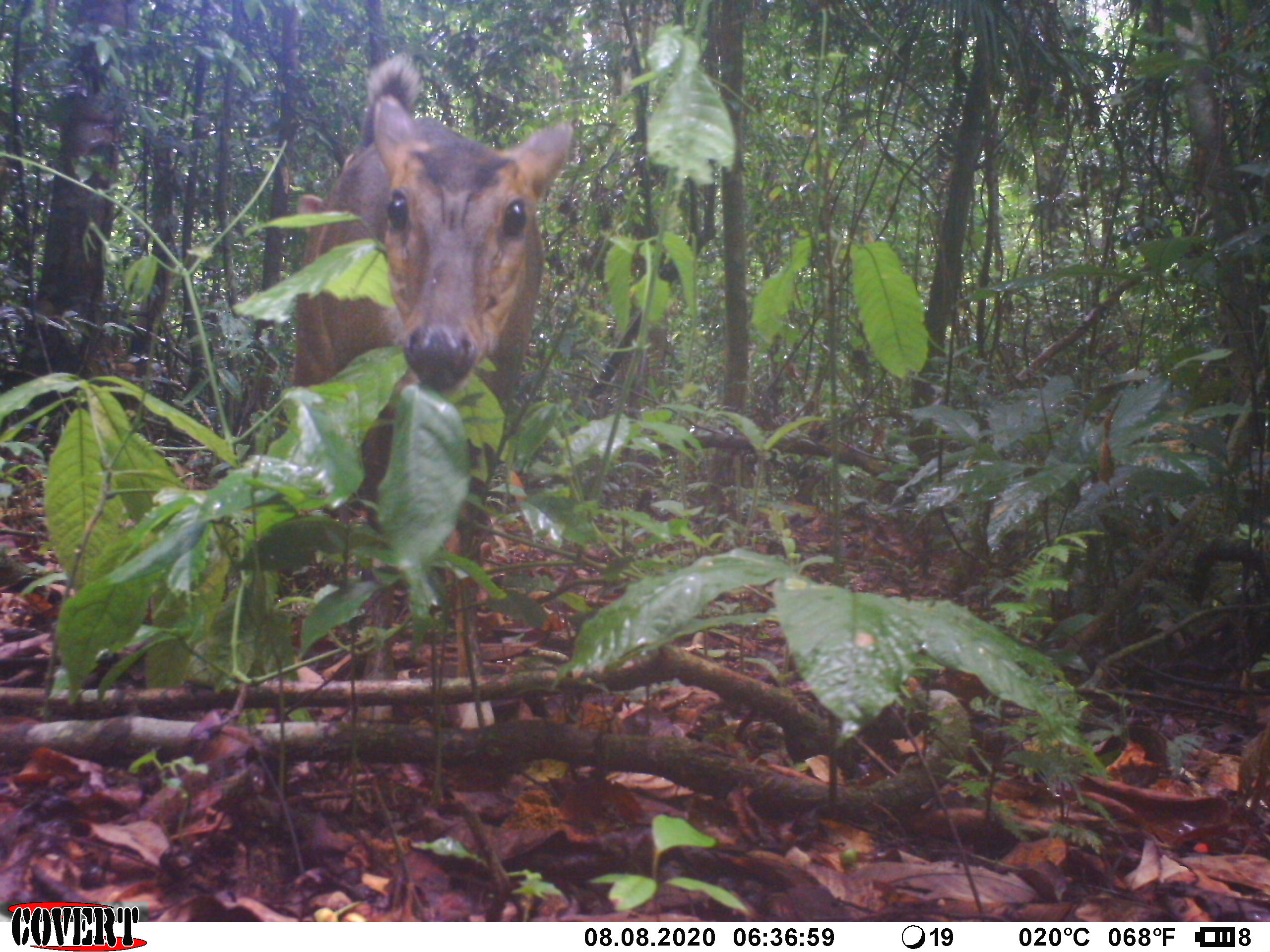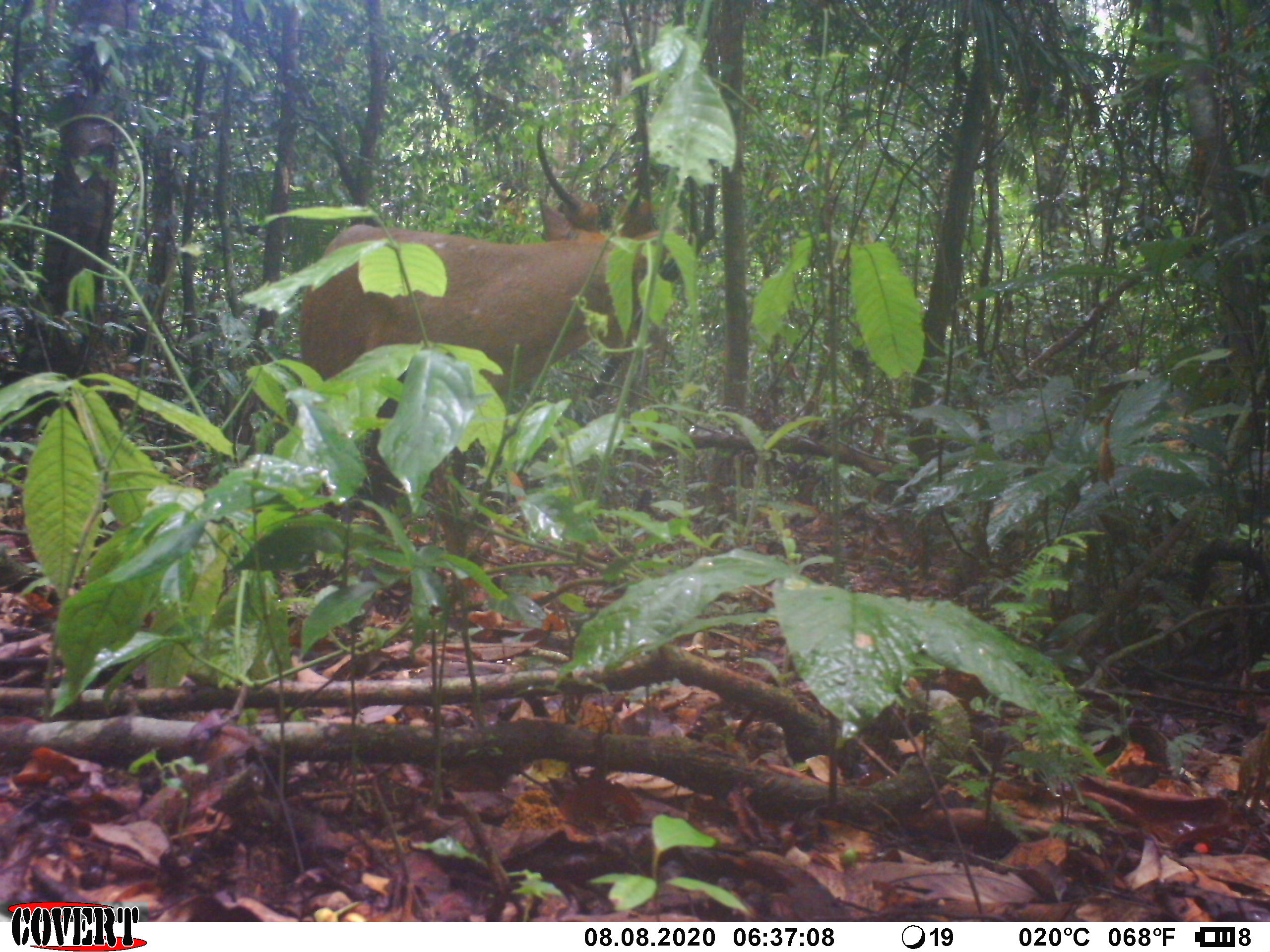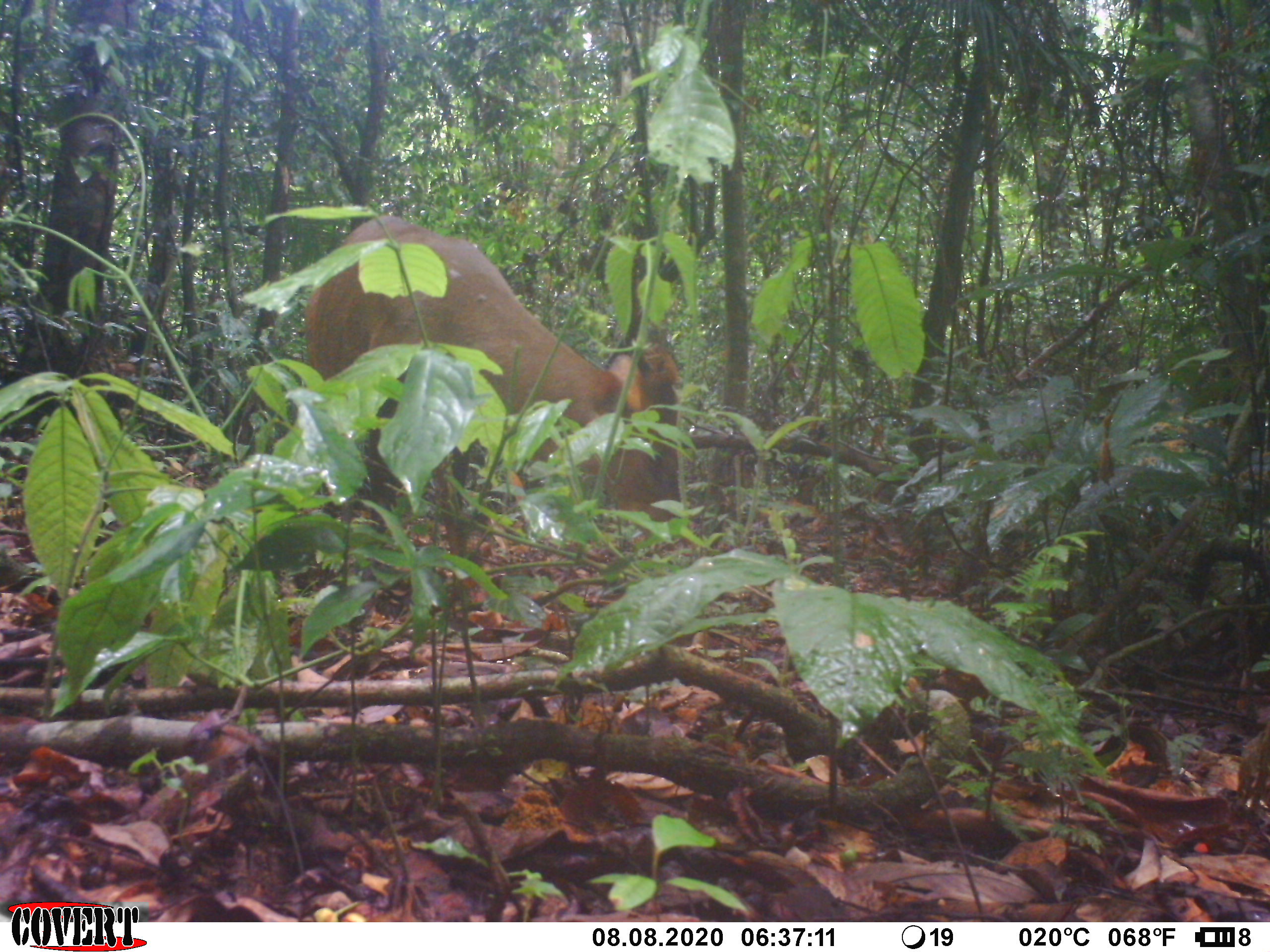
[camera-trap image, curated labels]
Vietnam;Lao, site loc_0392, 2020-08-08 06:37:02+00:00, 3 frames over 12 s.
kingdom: Animalia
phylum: Chordata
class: Mammalia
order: Artiodactyla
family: Cervidae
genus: Muntiacus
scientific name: Muntiacus vuquangensis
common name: large-antlered muntjac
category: large antlered muntjac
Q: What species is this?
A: Large antlered muntjac (large-antlered muntjac) (Muntiacus vuquangensis).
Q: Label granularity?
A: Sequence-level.